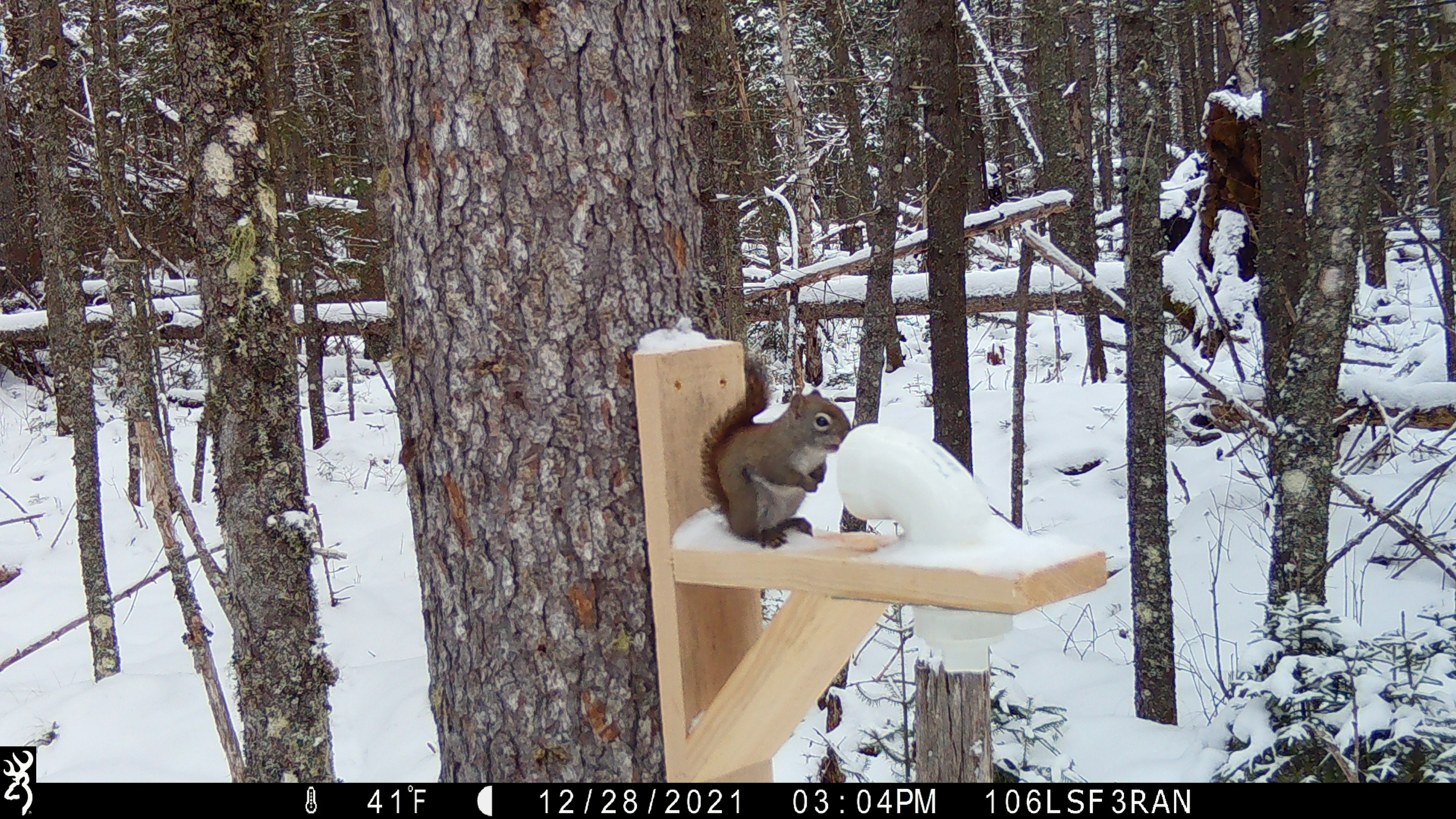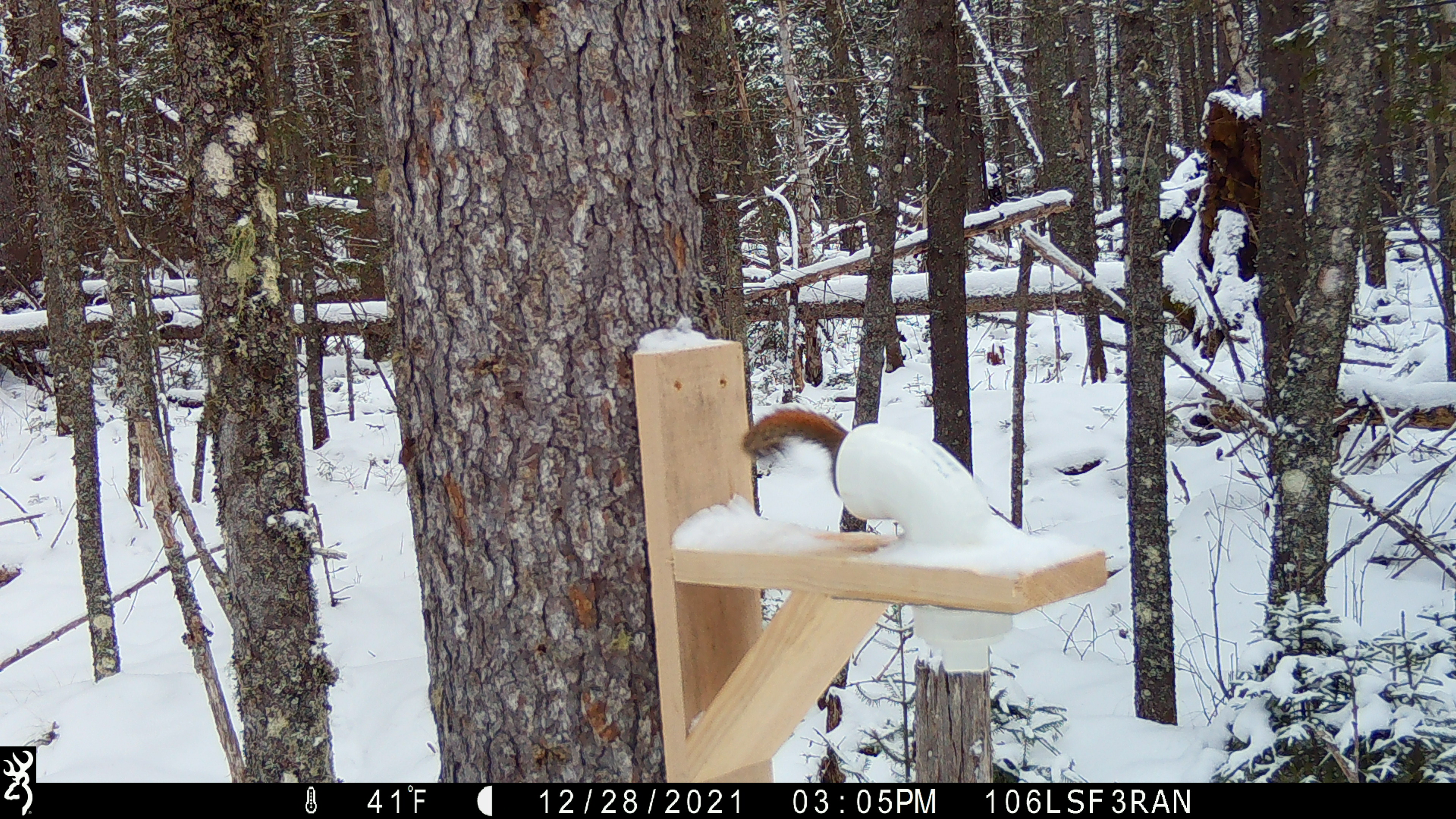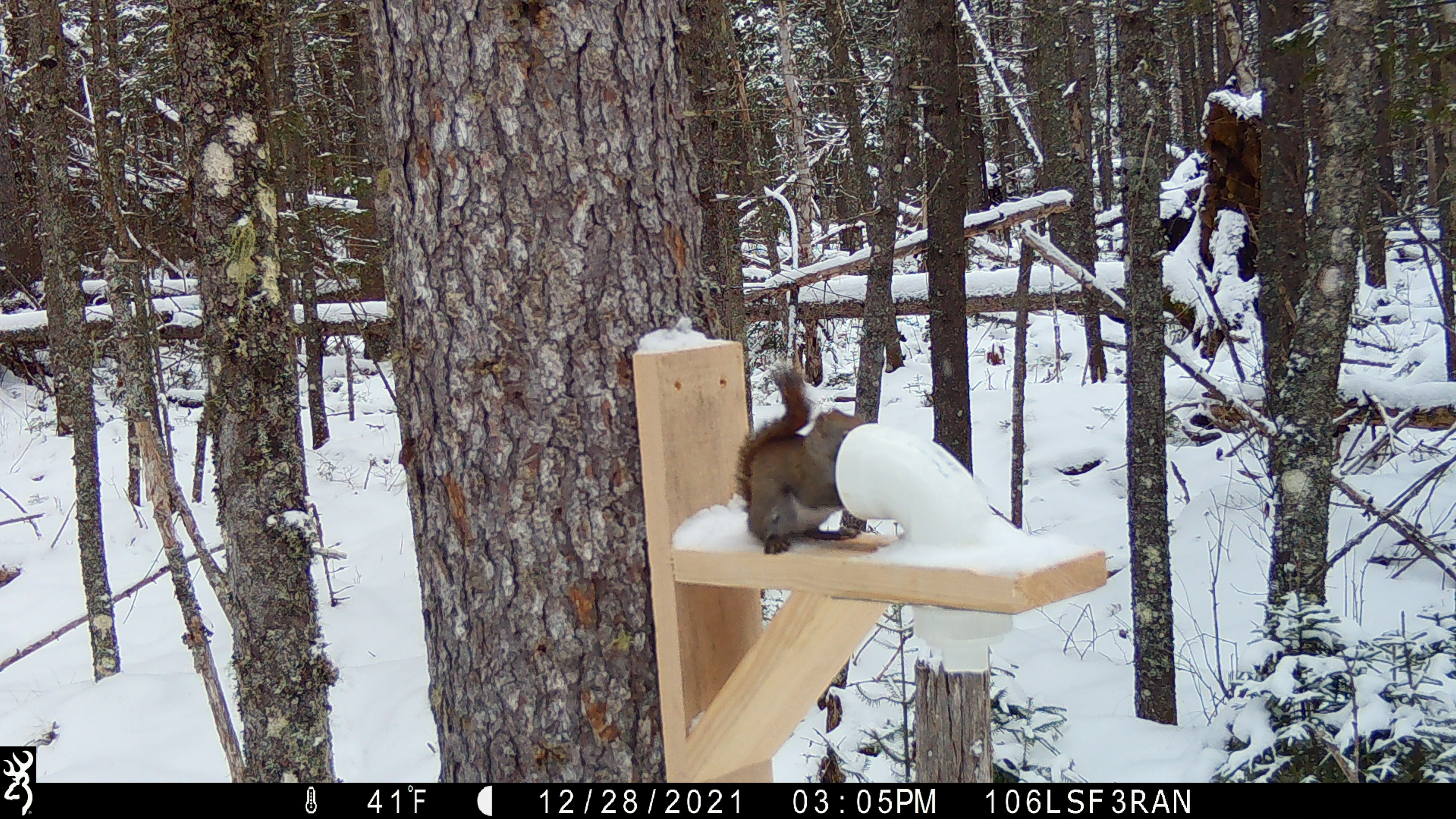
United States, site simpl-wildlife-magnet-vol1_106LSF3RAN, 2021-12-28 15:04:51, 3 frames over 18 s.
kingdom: Animalia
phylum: Chordata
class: Mammalia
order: Rodentia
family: Sciuridae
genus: Tamiasciurus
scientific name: Tamiasciurus hudsonicus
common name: red squirrel